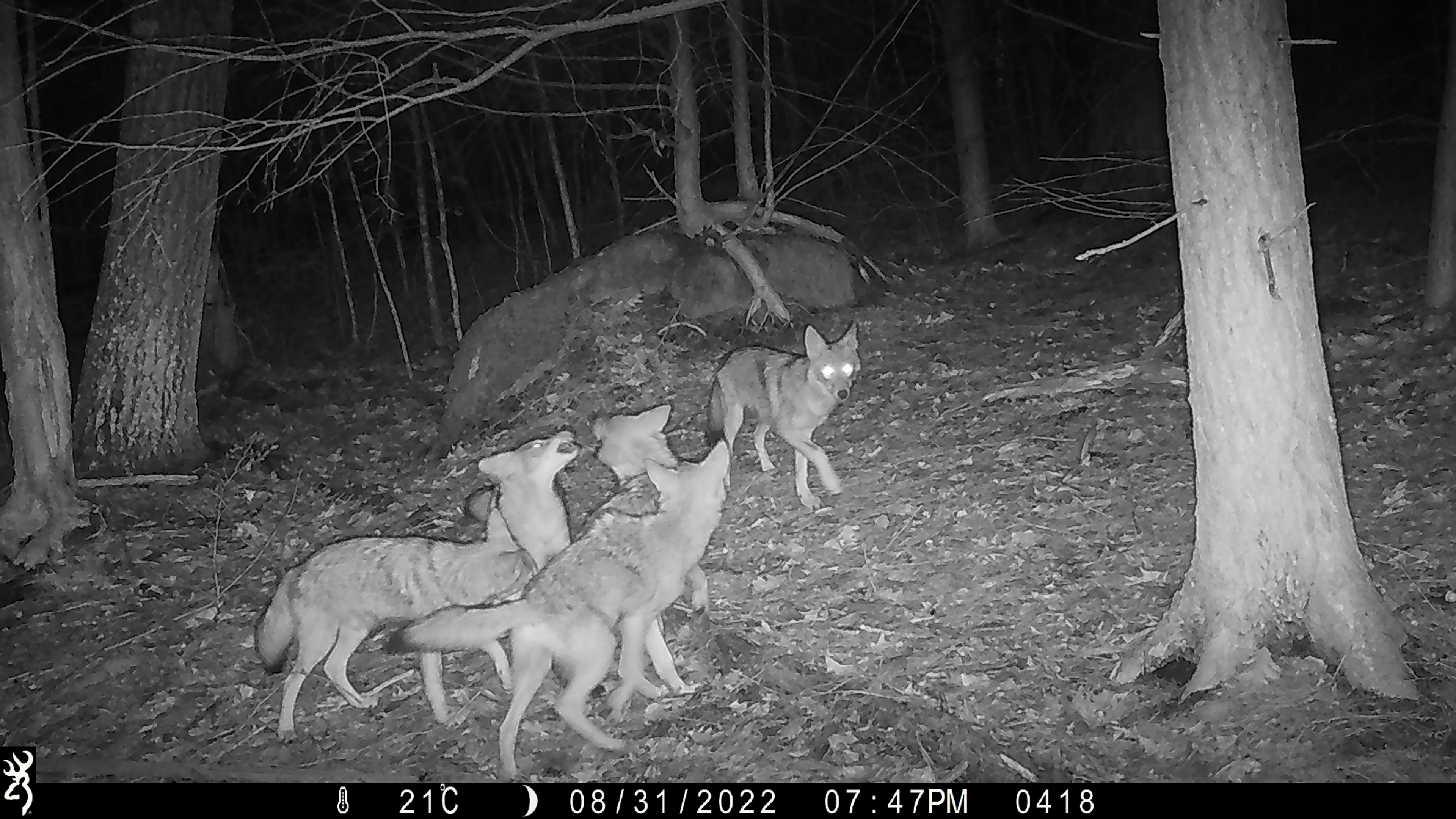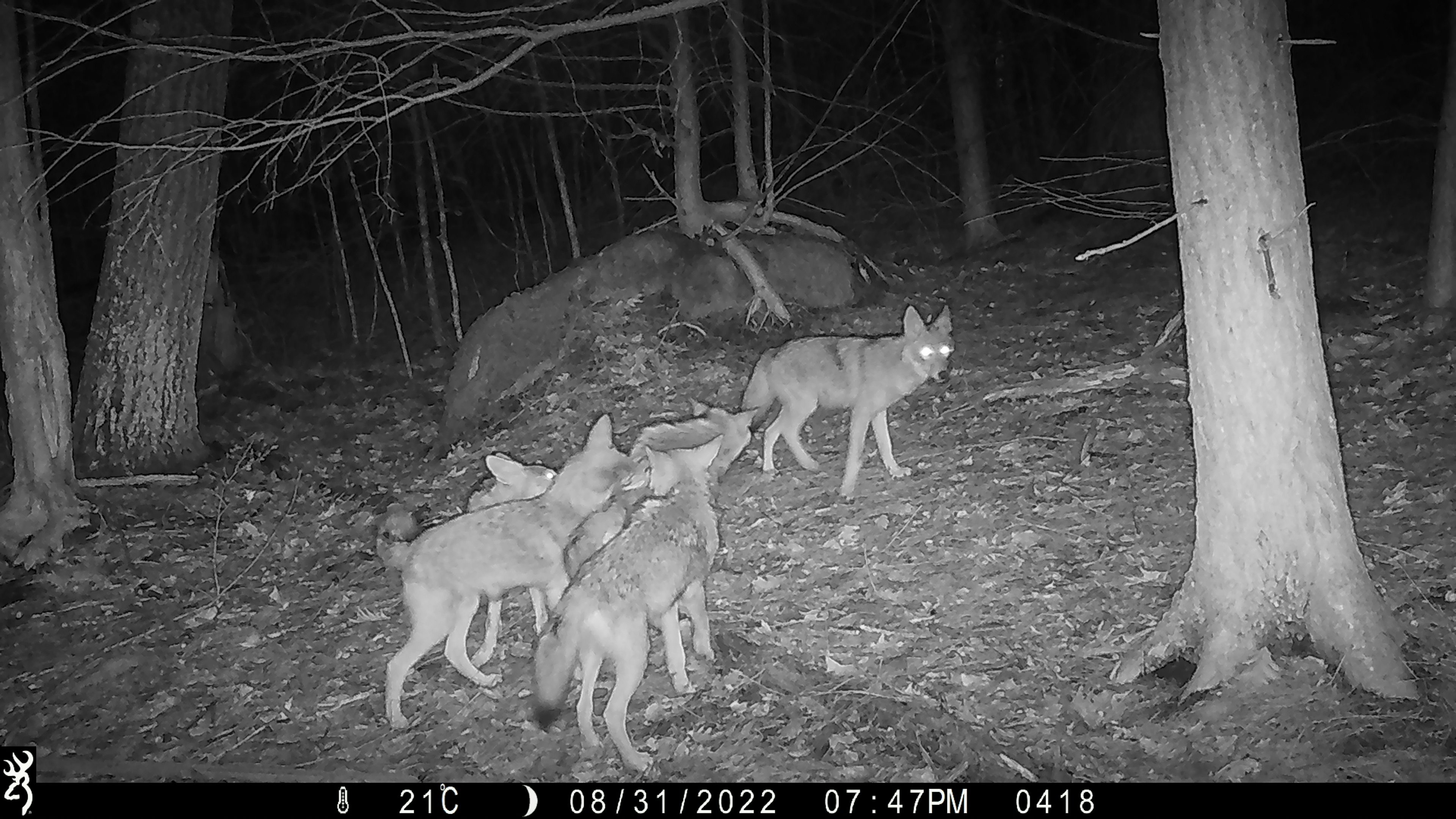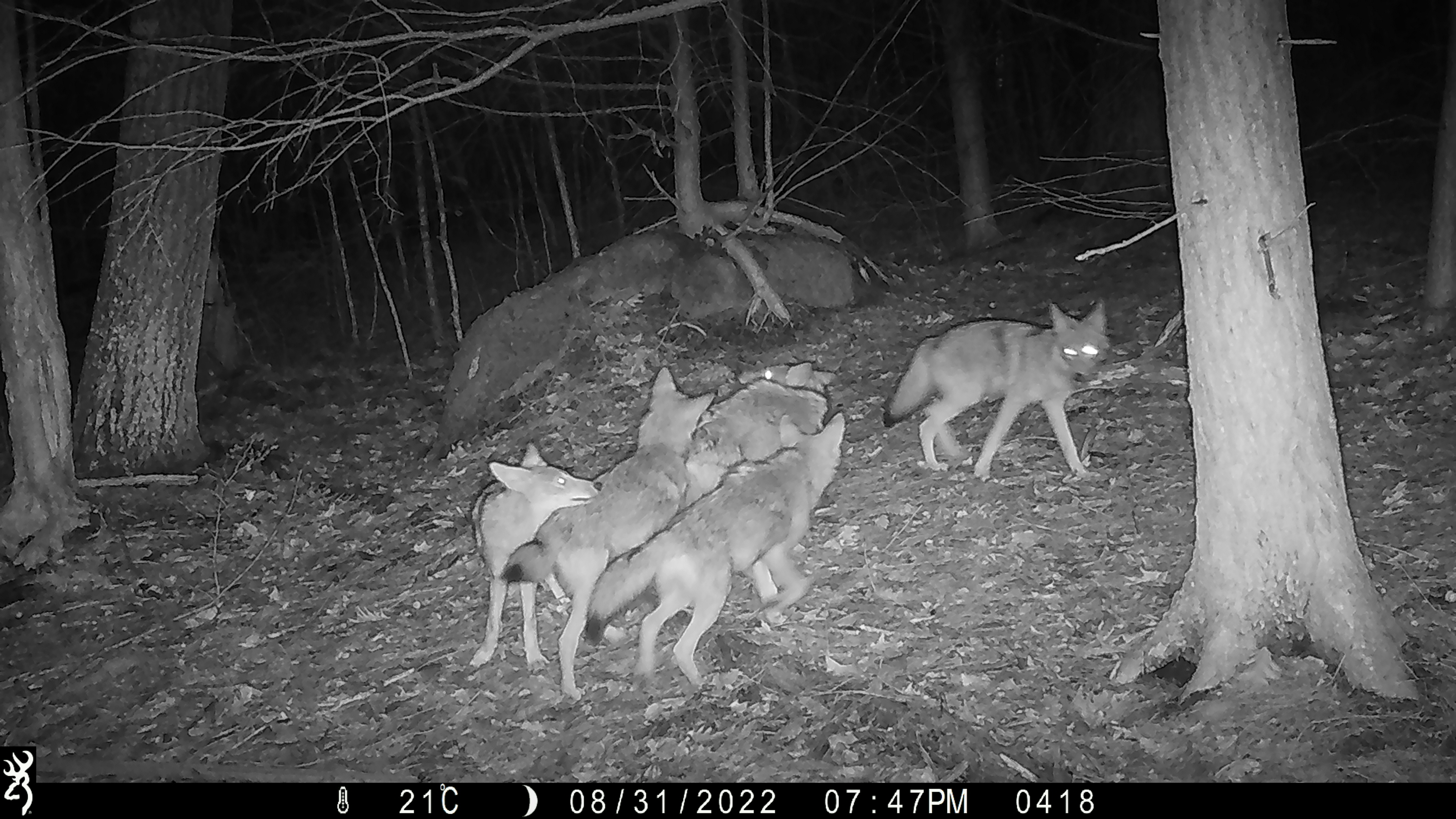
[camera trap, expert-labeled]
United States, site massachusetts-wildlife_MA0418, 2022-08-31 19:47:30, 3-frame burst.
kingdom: Animalia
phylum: Chordata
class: Mammalia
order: Carnivora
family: Canidae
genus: Canis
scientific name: Canis latrans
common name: coyote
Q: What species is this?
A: Coyote (Canis latrans).